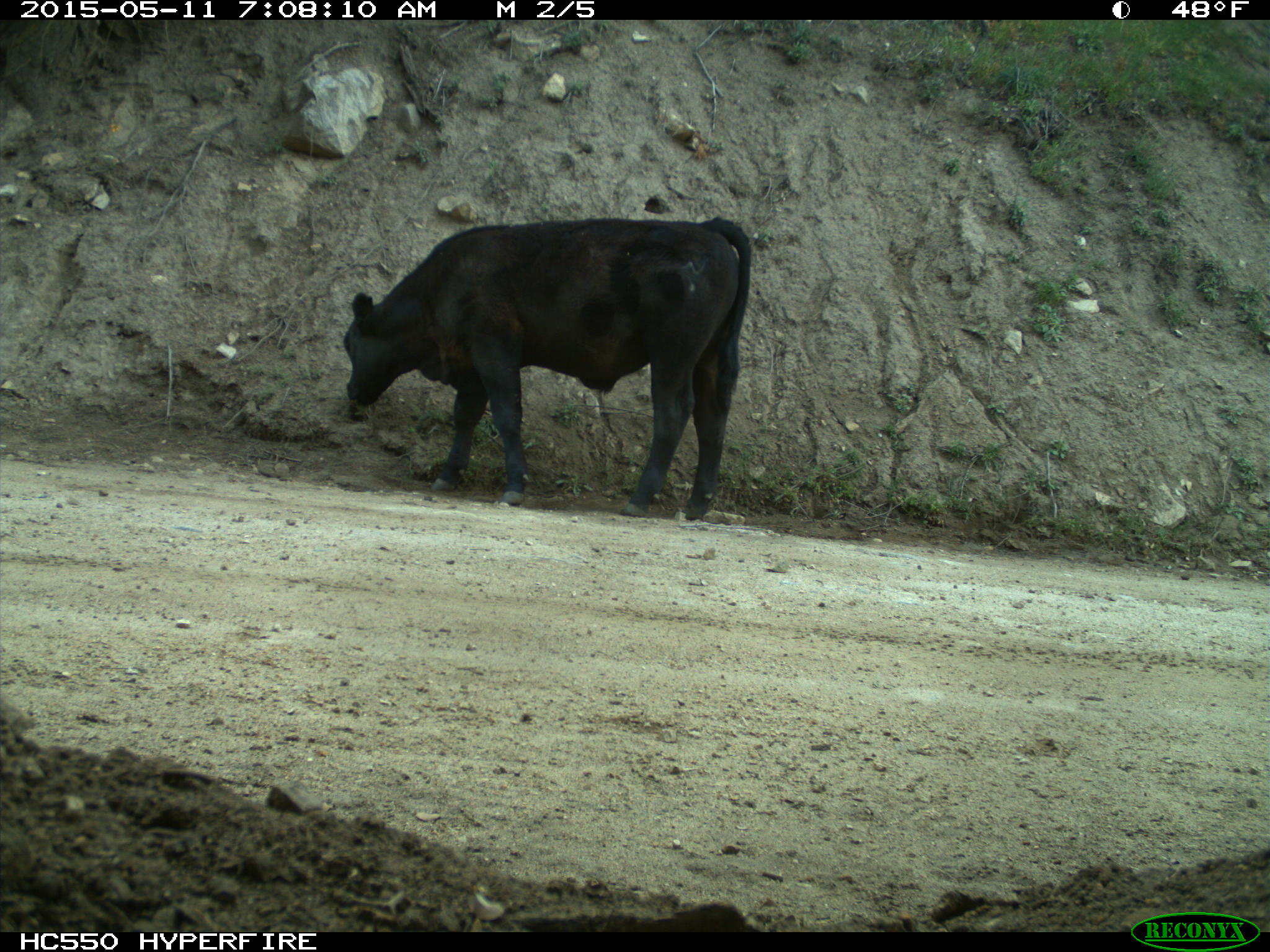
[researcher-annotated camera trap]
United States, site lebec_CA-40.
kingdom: Animalia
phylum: Chordata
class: Mammalia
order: Artiodactyla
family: Bovidae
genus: Bos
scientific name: Bos taurus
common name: domestic cow